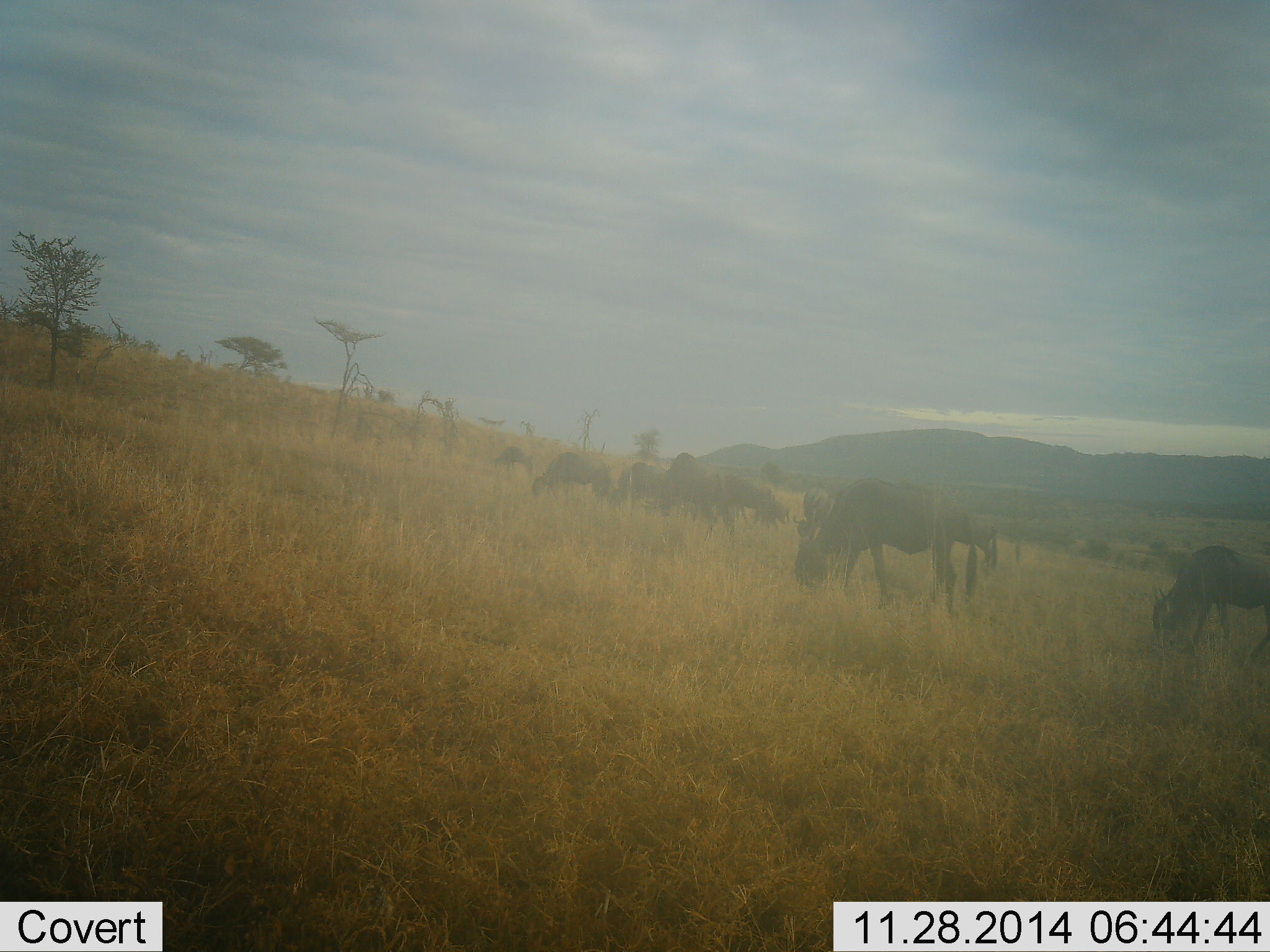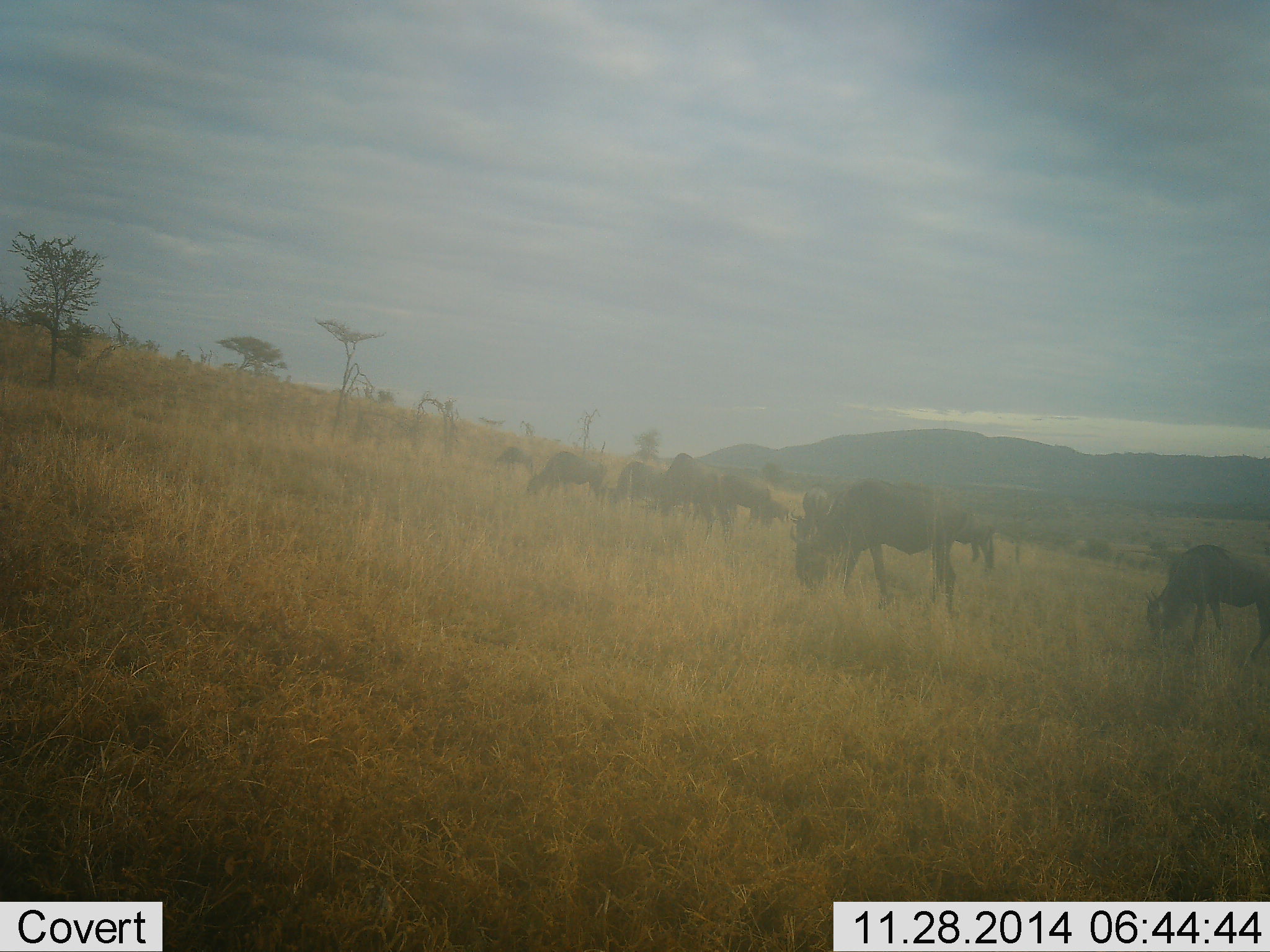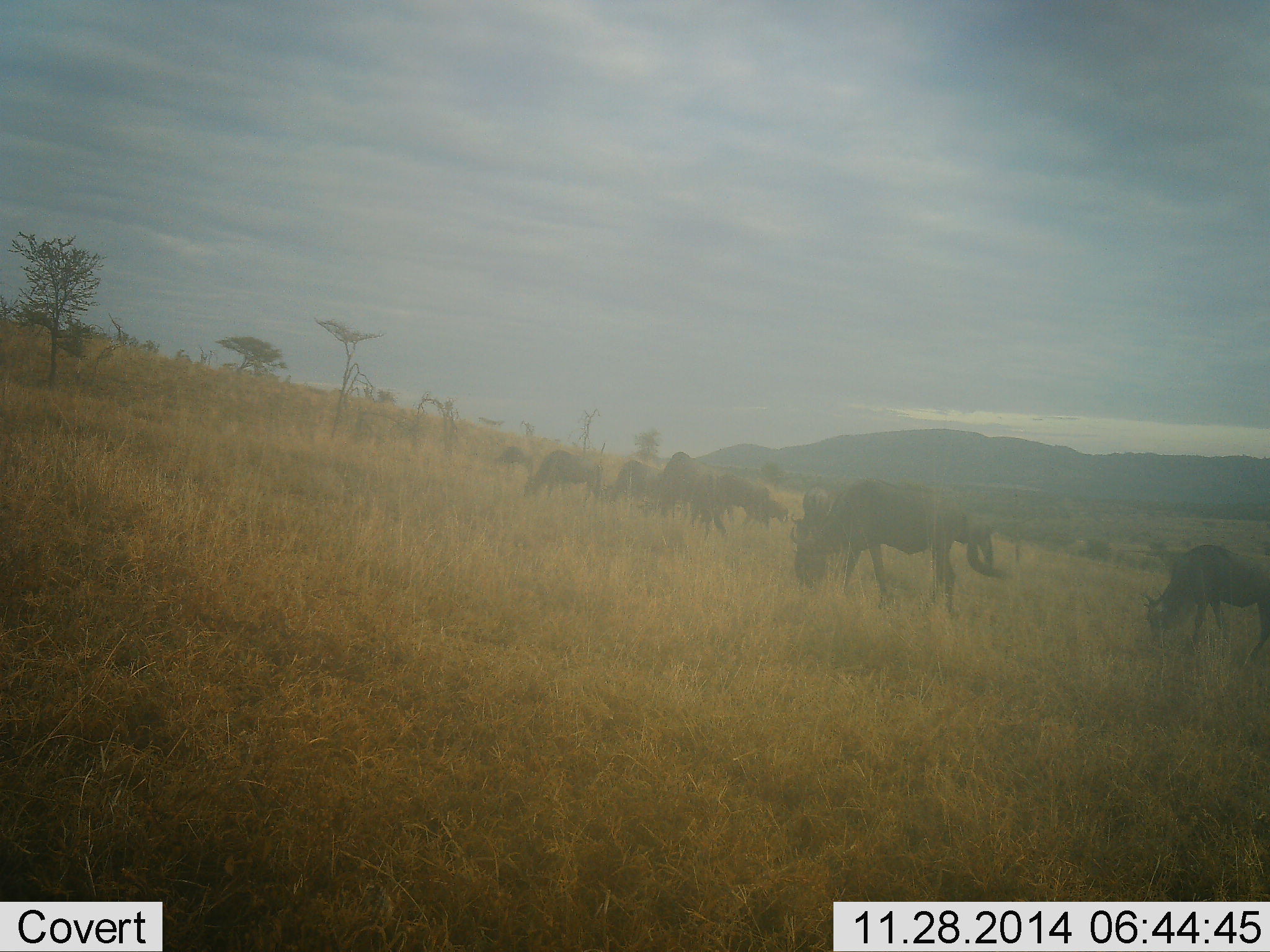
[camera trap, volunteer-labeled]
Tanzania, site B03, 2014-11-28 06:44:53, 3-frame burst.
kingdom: Animalia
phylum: Chordata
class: Mammalia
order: Artiodactyla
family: Bovidae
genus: Connochaetes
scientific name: Connochaetes taurinus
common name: blue wildebeest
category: wildebeest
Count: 10.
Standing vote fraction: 20%.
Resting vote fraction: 0%.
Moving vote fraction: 10%.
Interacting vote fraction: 0%.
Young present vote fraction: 0%.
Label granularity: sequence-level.